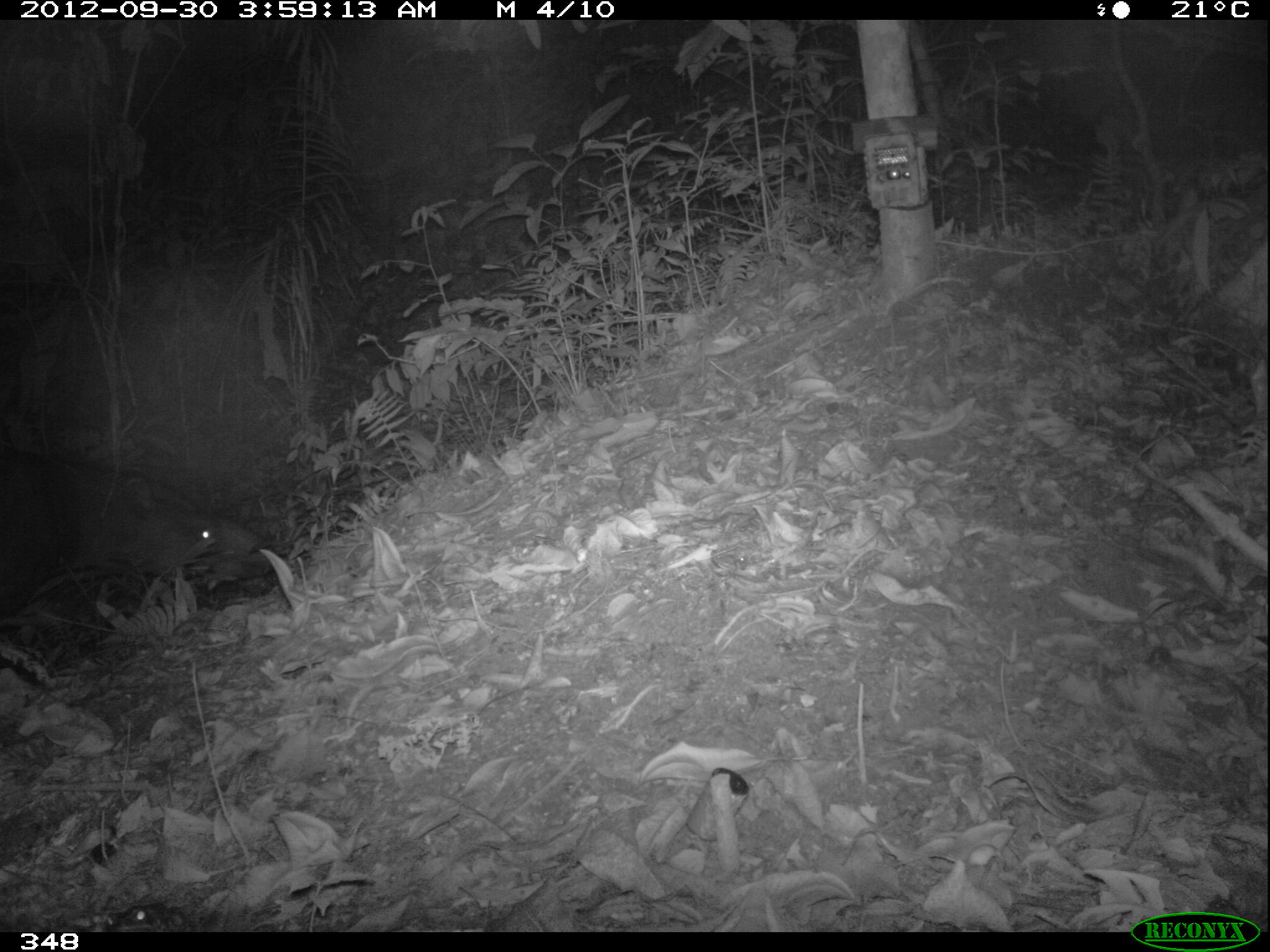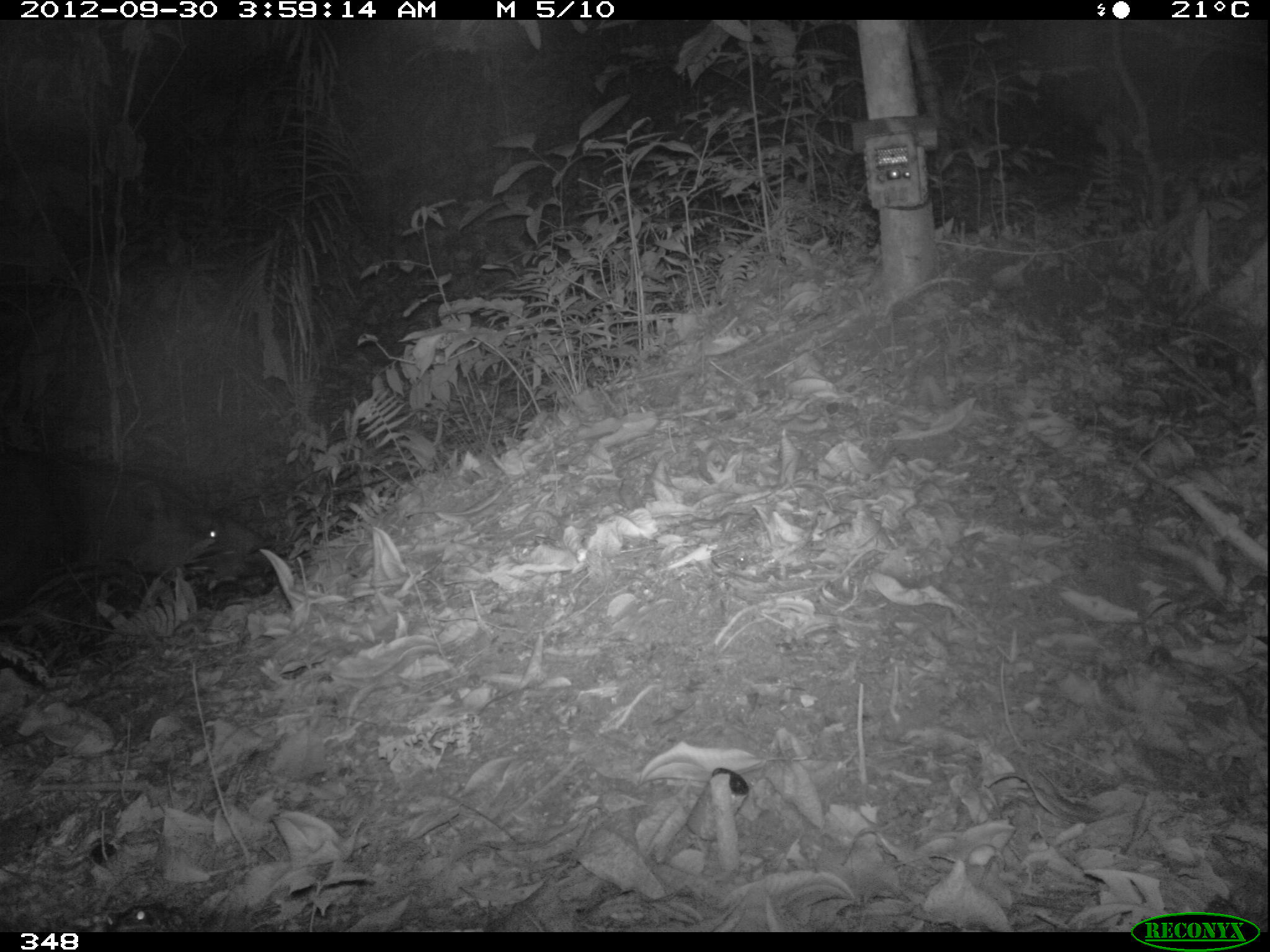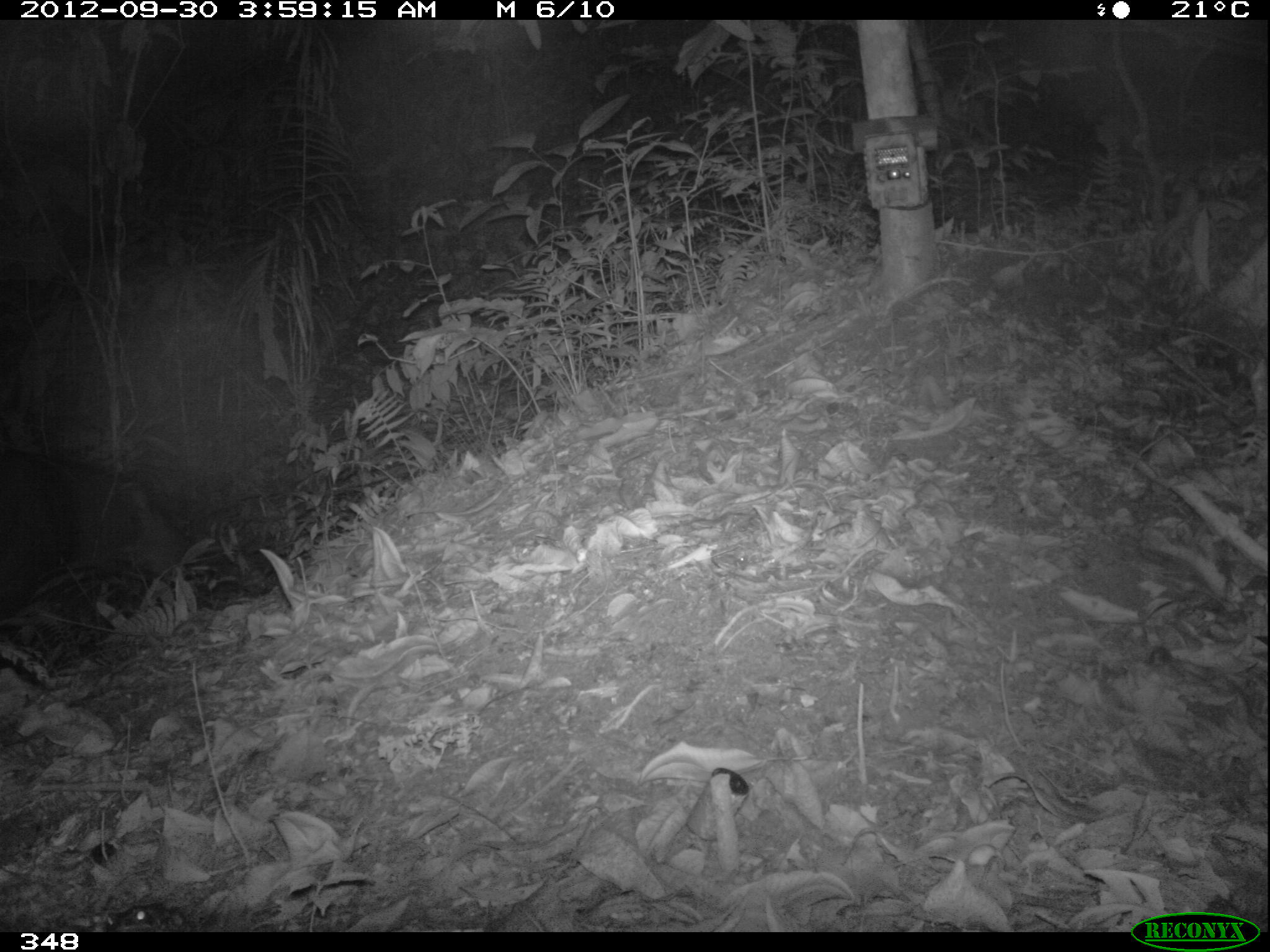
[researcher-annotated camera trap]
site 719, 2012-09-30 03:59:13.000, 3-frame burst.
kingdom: Animalia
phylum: Chordata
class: Mammalia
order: Perissodactyla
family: Tapiridae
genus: Tapirus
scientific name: Tapirus terrestris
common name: south american tapir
Tapirus terrestris (south american tapir).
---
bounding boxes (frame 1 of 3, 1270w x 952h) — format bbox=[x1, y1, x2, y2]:
tapirus terrestris: bbox=[0, 444, 276, 628]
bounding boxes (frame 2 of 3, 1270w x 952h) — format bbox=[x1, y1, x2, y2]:
tapirus terrestris: bbox=[0, 443, 280, 621]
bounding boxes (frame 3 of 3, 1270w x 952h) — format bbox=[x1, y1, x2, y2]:
tapirus terrestris: bbox=[1, 440, 197, 623]